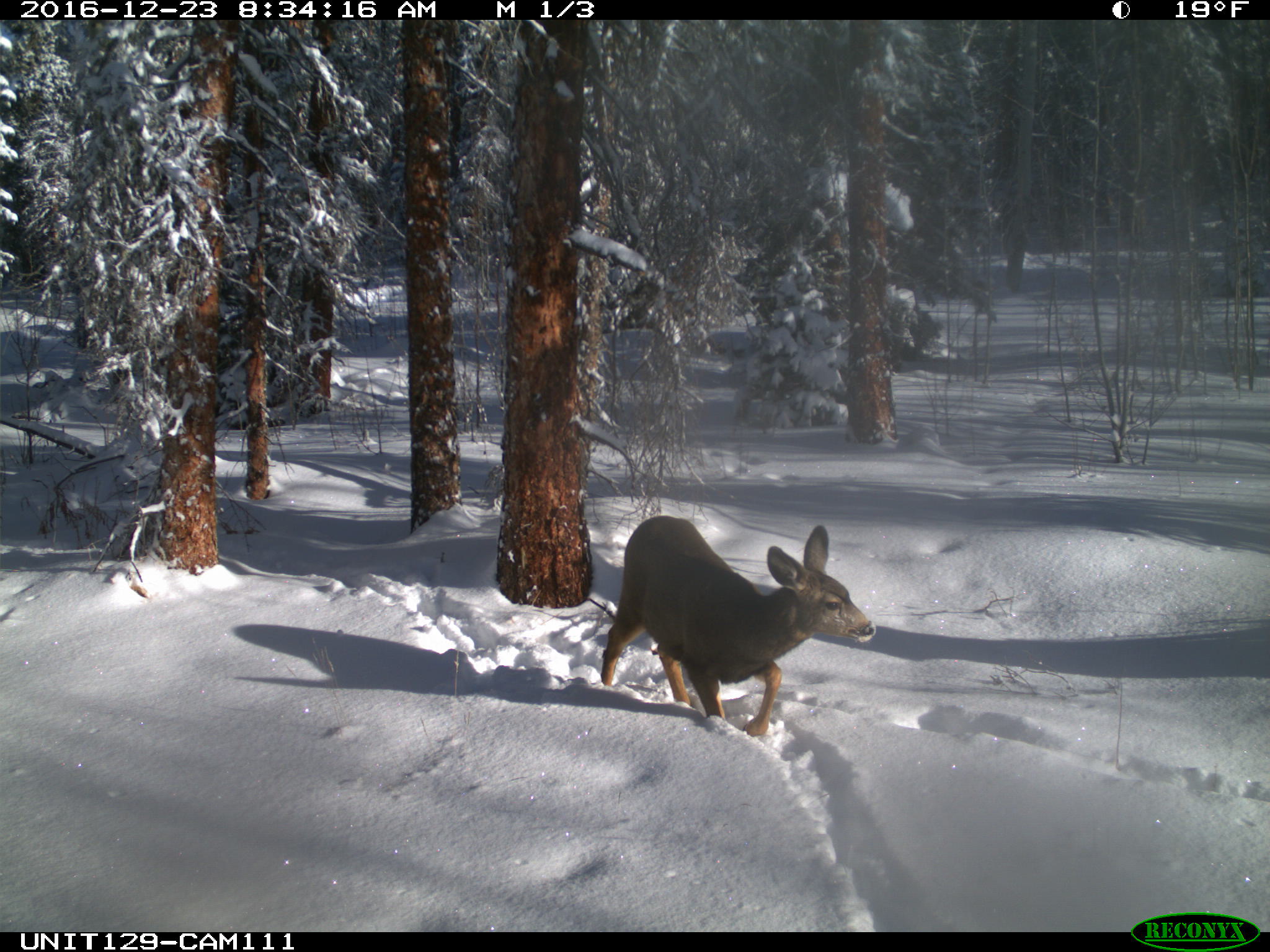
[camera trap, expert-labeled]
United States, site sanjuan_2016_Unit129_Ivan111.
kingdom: Animalia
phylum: Chordata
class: Mammalia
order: Artiodactyla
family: Cervidae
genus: Odocoileus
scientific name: Odocoileus hemionus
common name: mule deer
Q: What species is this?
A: Odocoileus hemionus (mule deer).